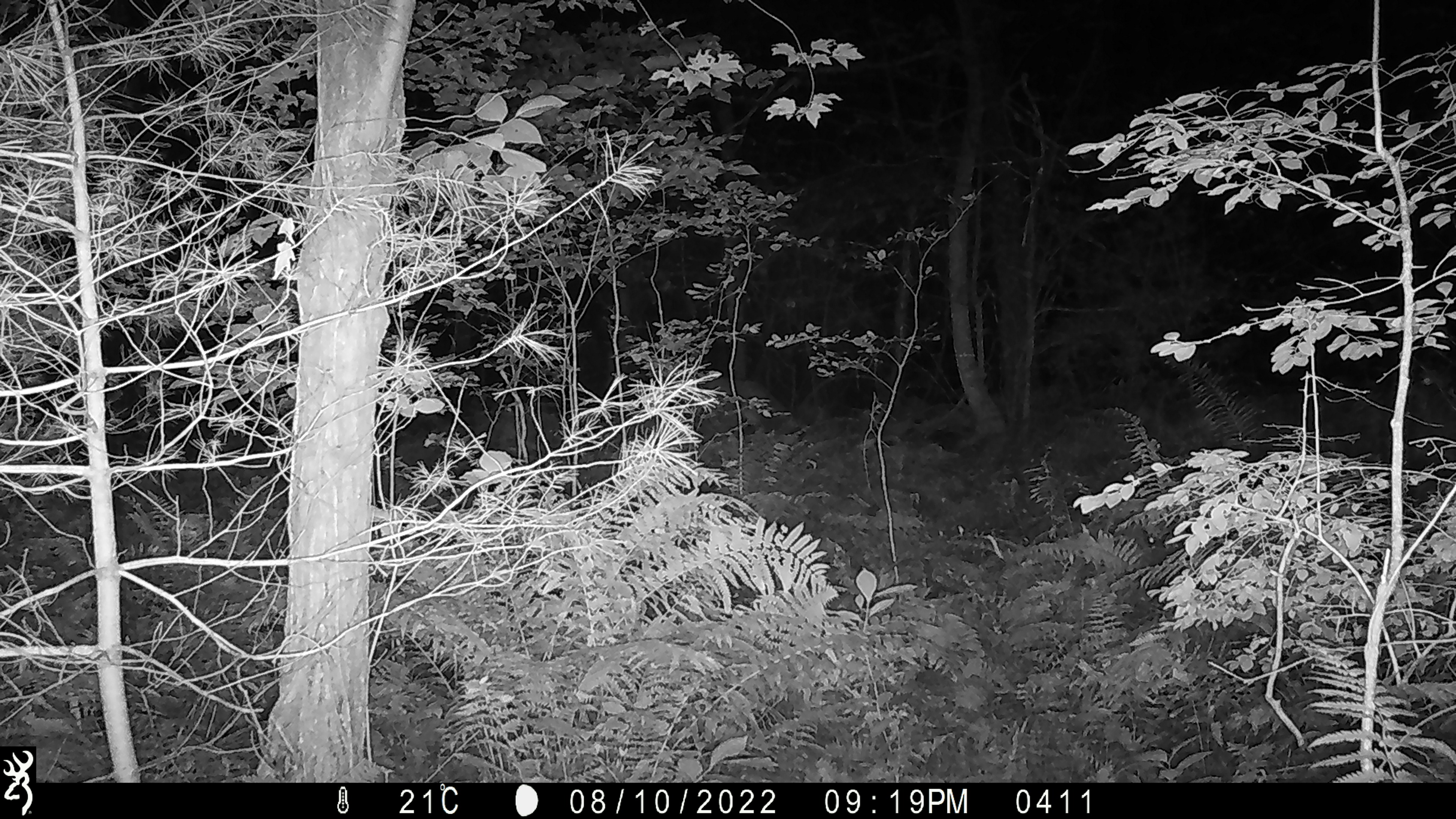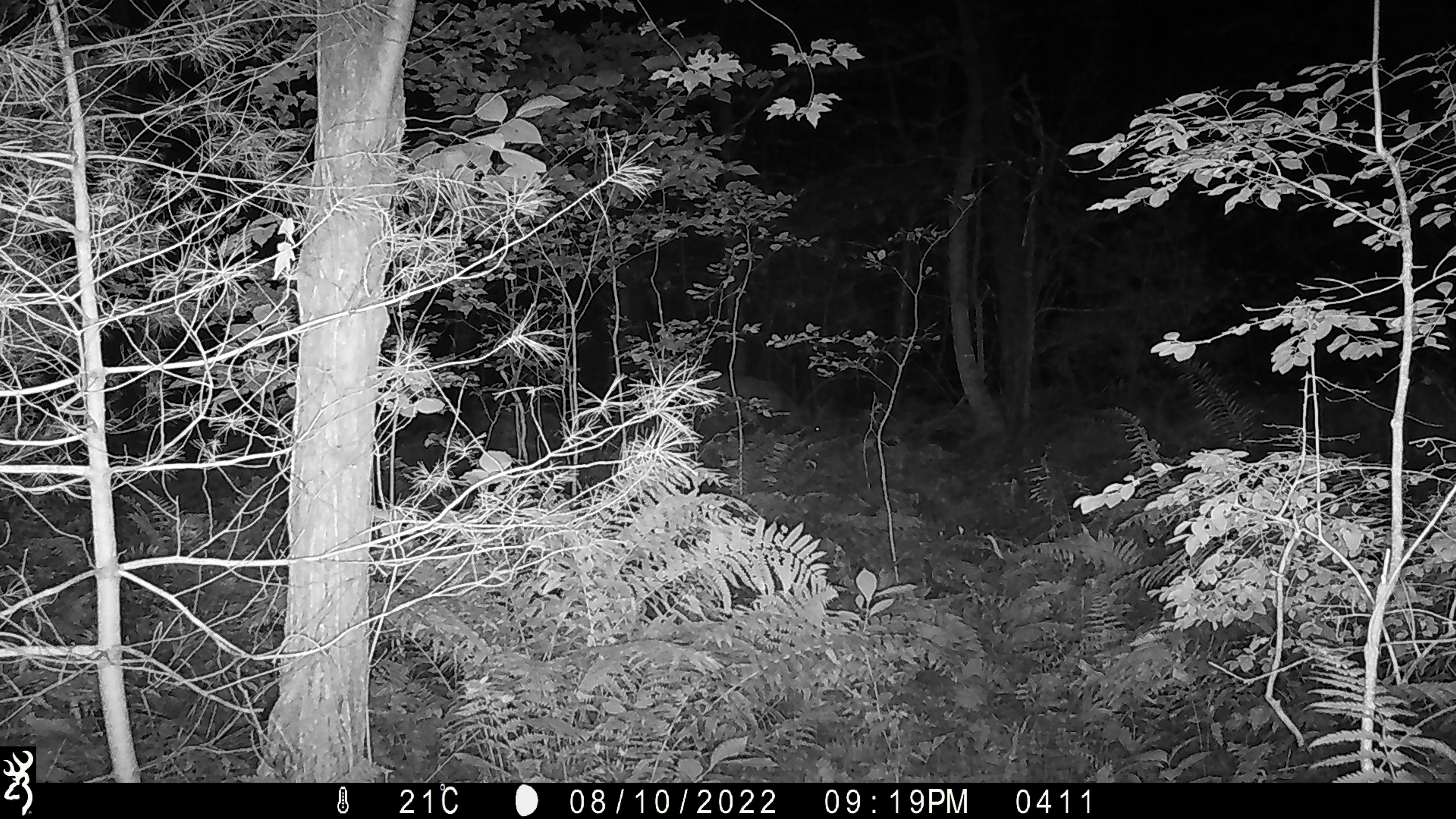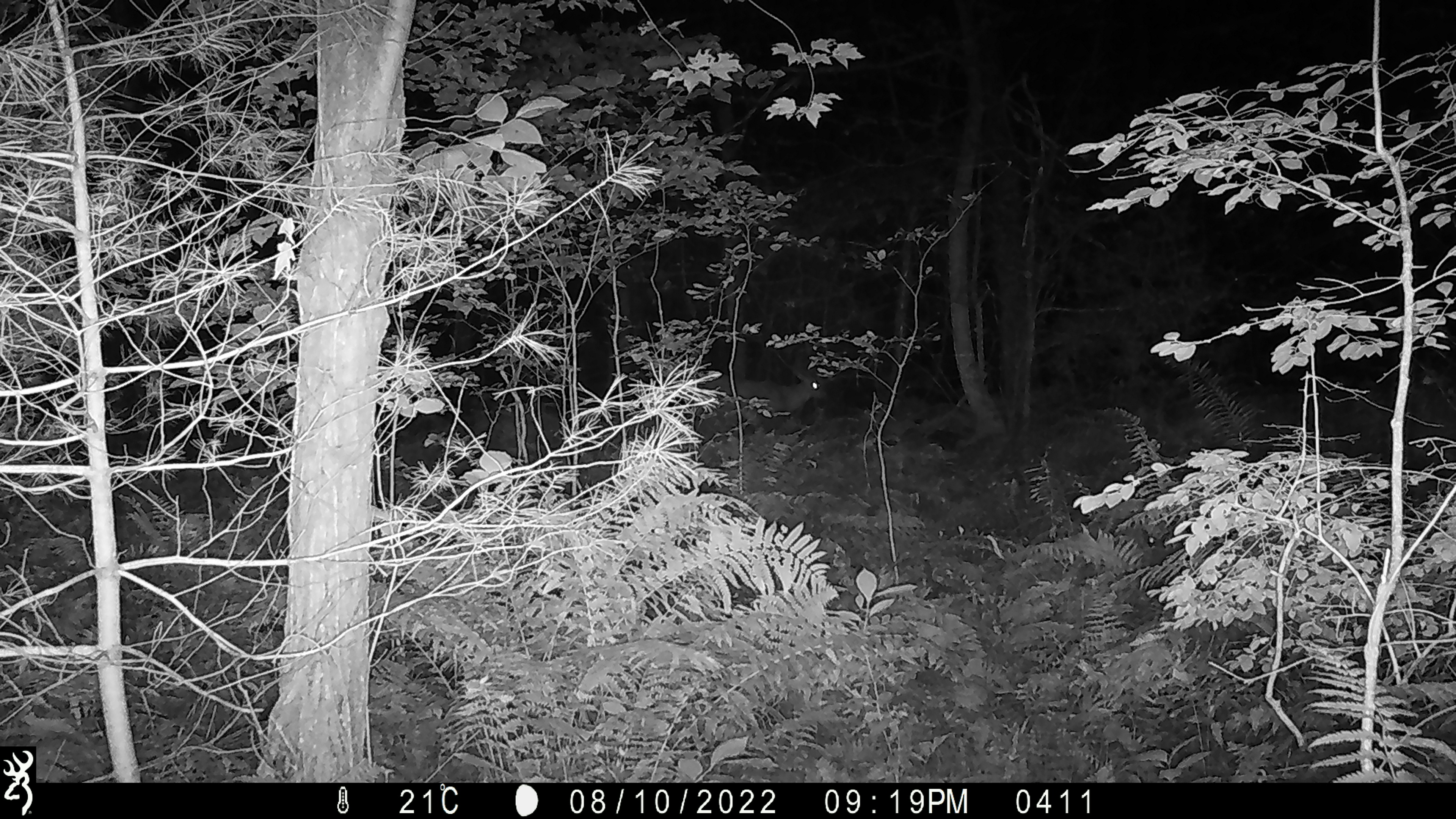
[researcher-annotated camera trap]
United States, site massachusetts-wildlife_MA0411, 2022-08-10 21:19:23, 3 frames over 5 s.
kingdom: Animalia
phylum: Chordata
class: Mammalia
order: Artiodactyla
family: Cervidae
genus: Odocoileus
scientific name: Odocoileus virginianus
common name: white-tailed deer